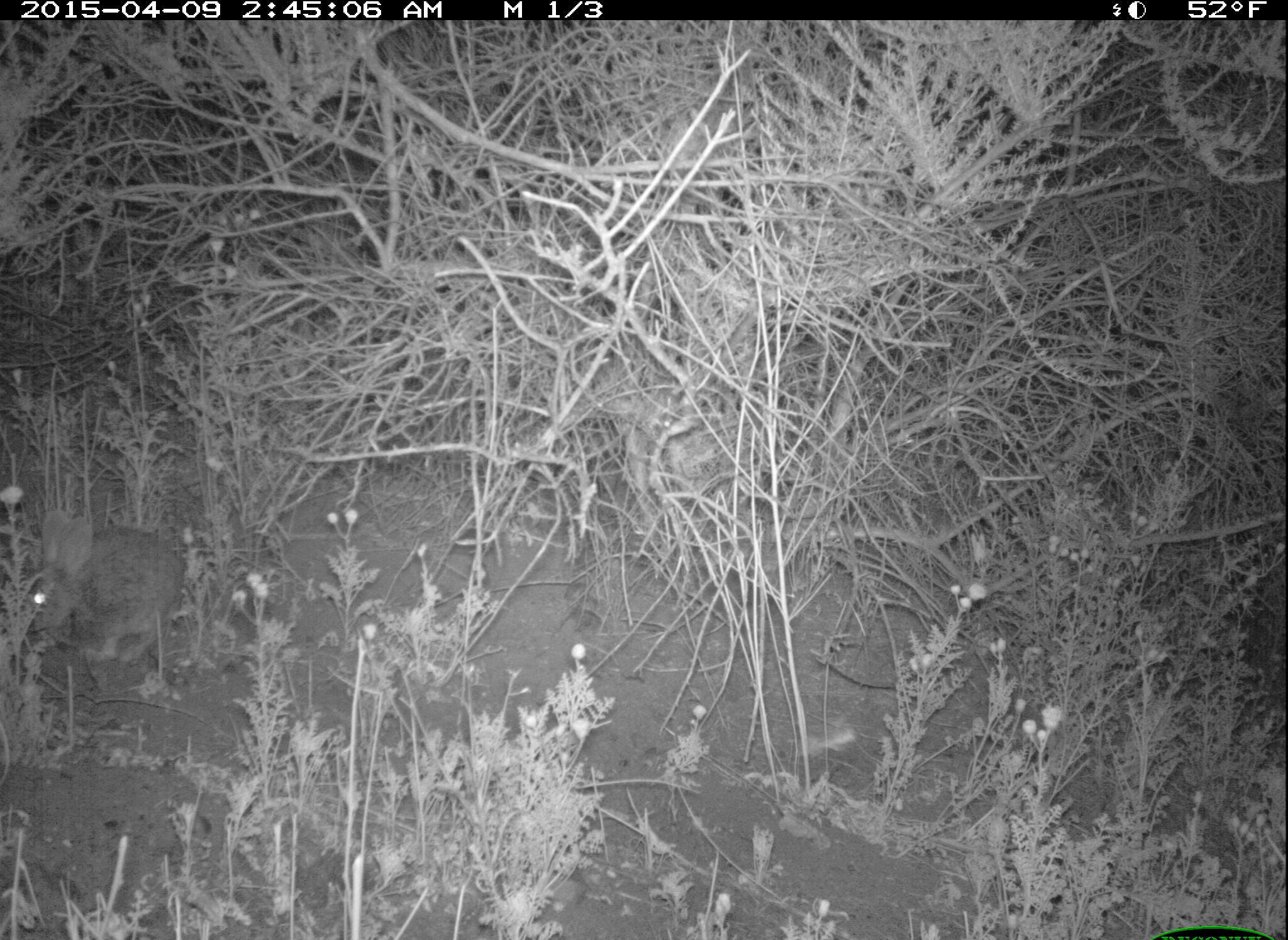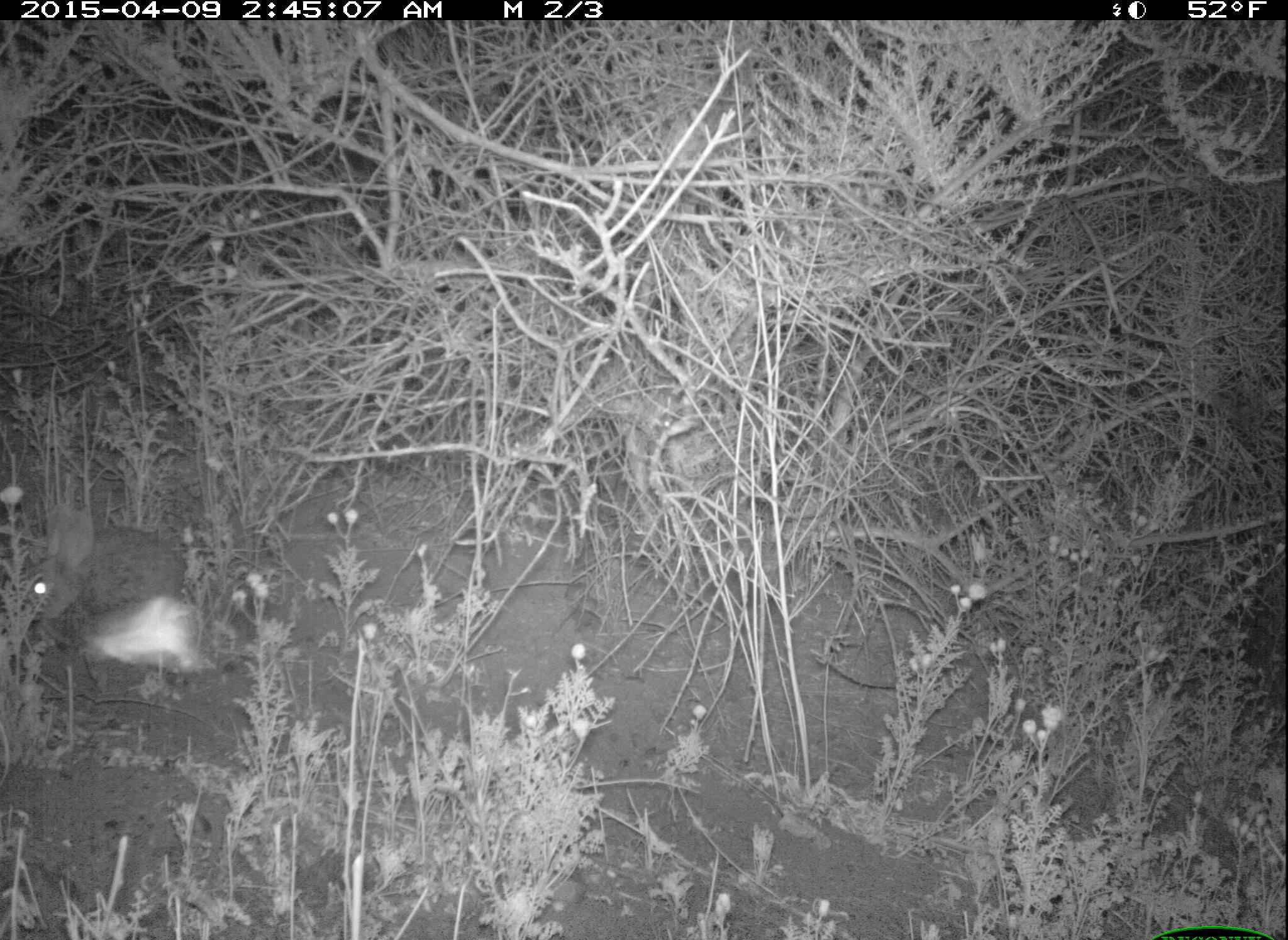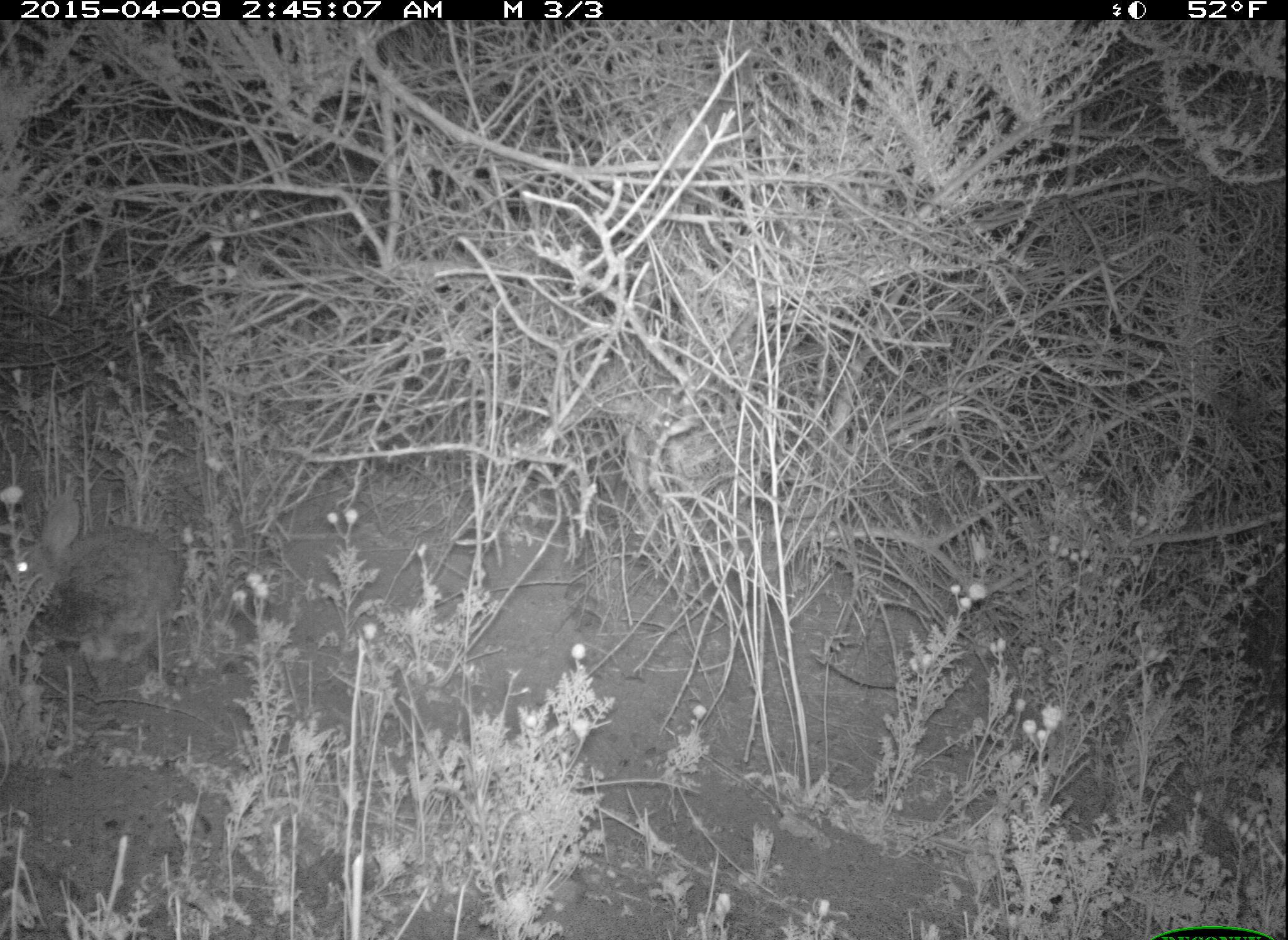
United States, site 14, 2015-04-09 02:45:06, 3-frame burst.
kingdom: Animalia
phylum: Chordata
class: Mammalia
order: Lagomorpha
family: Leporidae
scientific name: Leporidae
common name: rabbits and hares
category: rabbit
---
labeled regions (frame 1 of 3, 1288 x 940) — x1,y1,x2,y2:
rabbit: 21,511,187,669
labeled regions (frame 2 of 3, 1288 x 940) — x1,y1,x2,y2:
rabbit: 21,506,209,681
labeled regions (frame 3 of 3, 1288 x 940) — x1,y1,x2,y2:
rabbit: 0,494,183,665